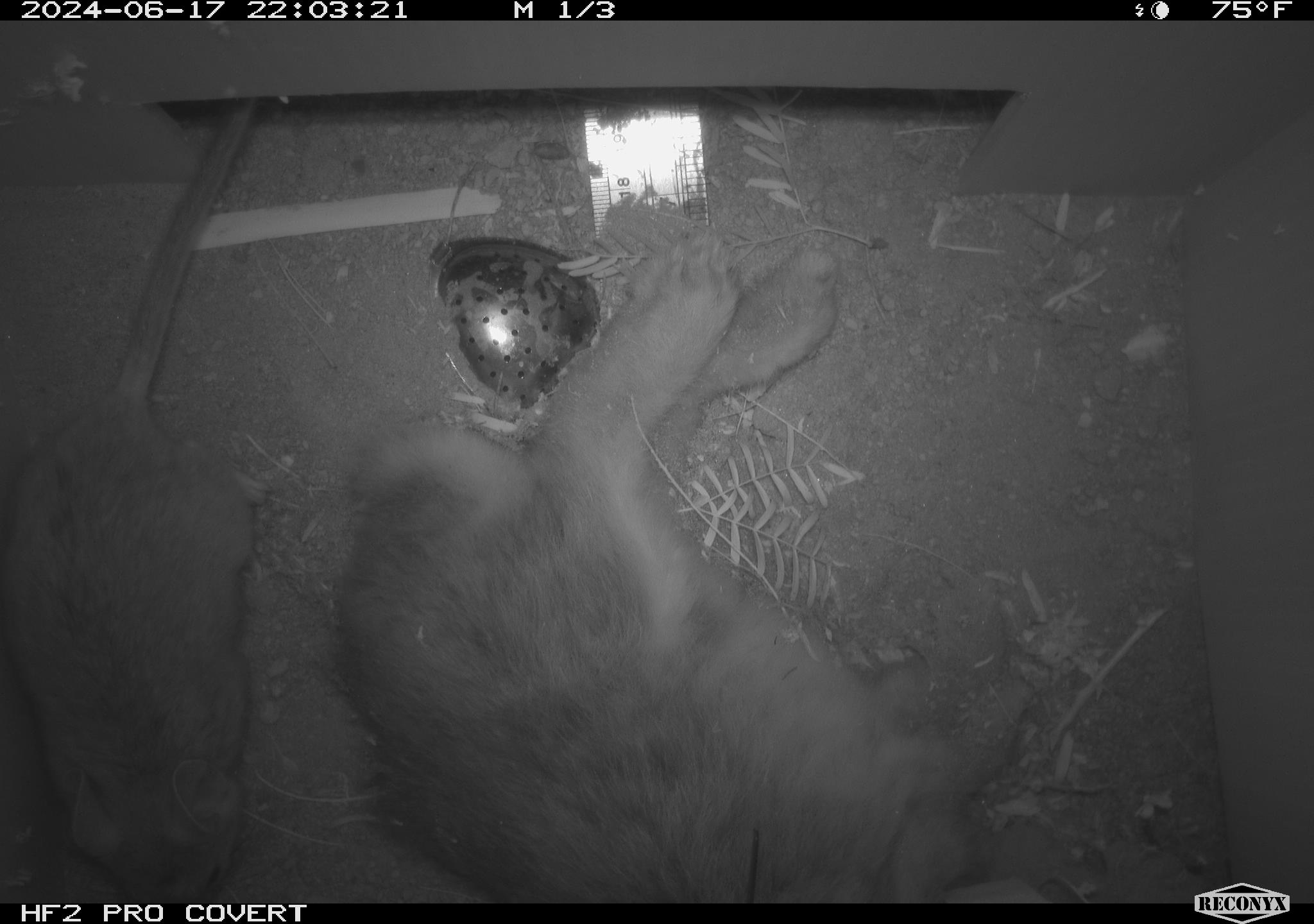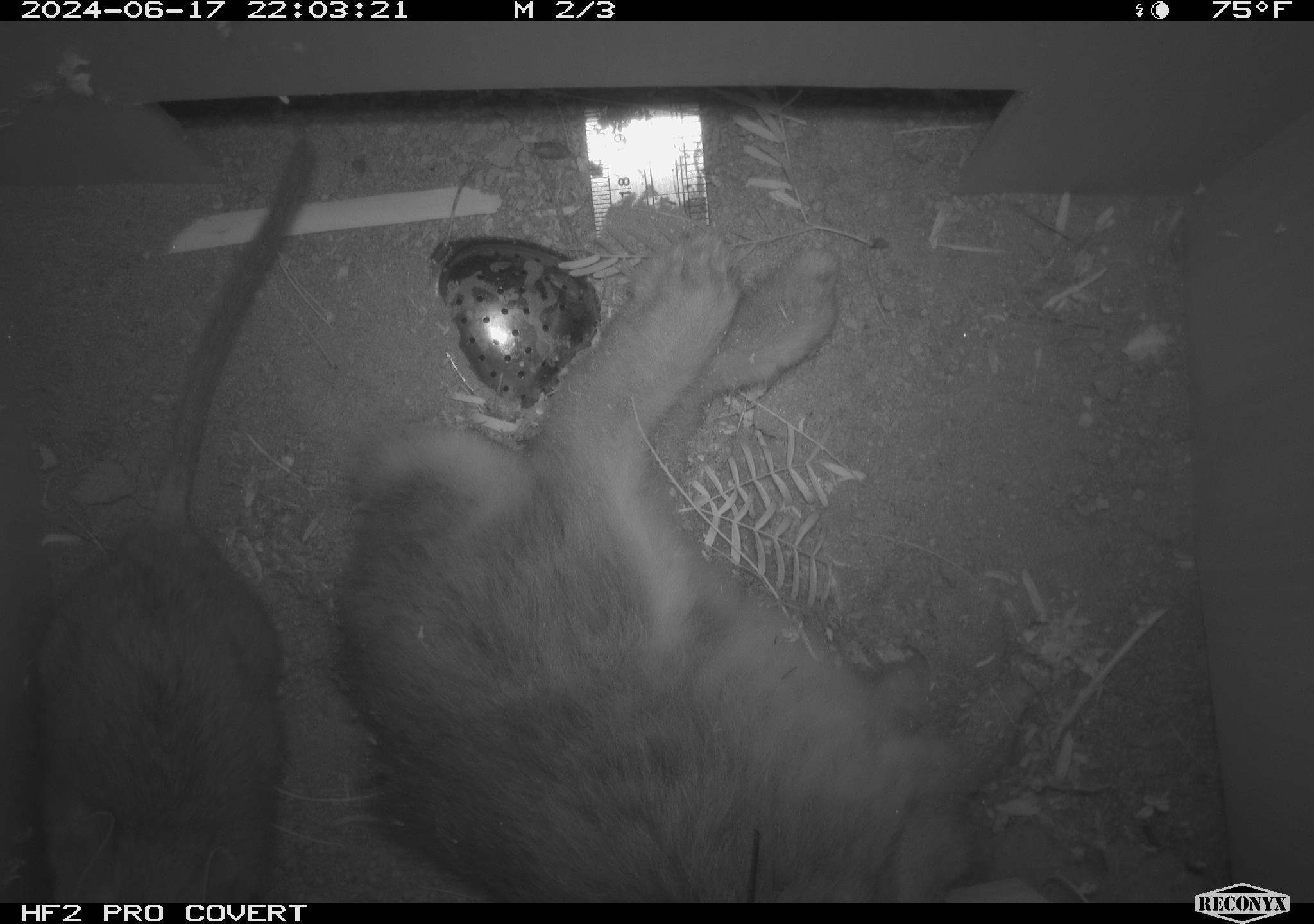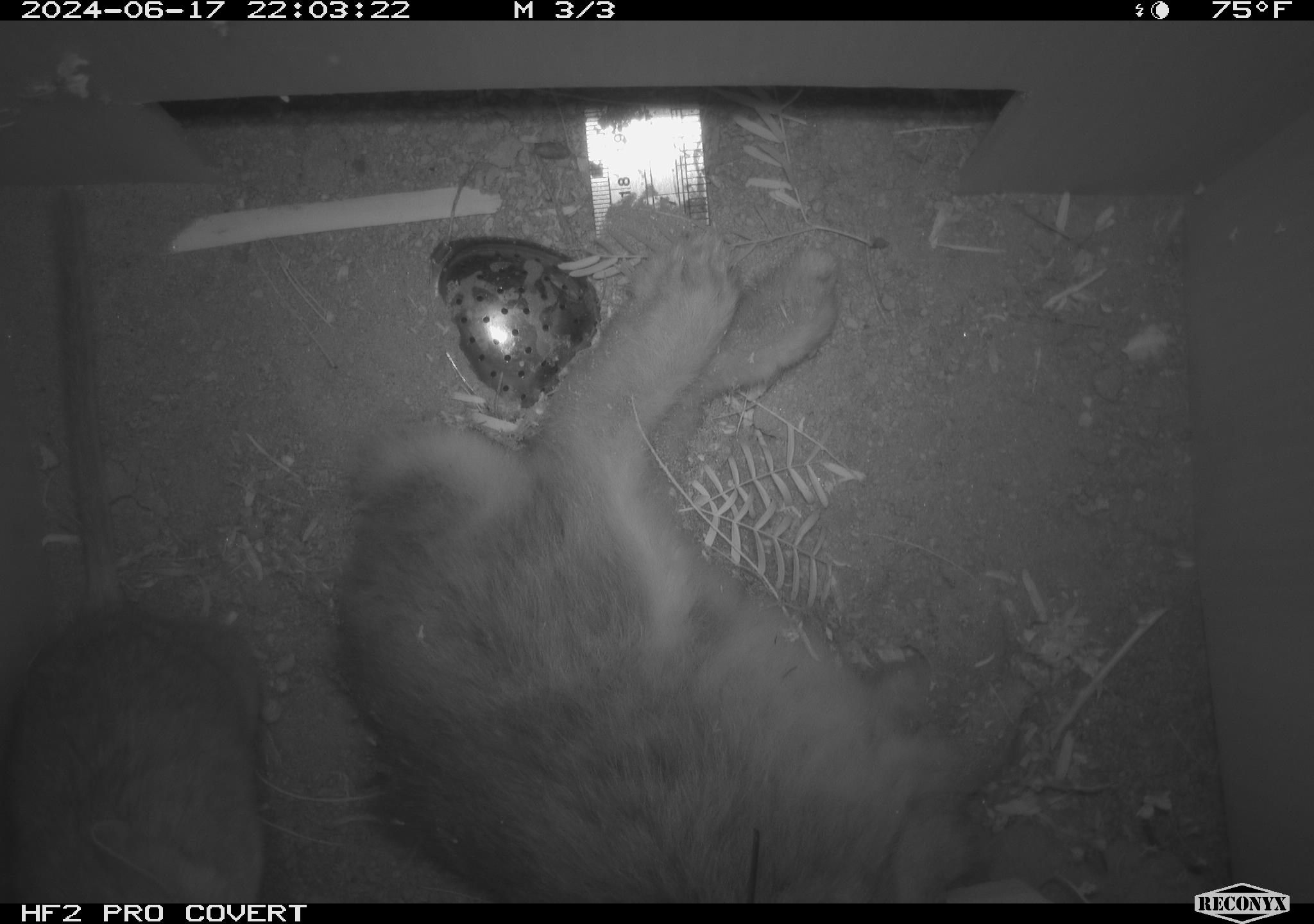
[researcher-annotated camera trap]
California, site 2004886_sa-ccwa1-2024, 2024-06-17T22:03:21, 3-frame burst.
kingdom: Animalia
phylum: Chordata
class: Mammalia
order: Rodentia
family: Cricetidae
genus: Neotoma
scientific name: Neotoma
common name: pack rat or woodrat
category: neotoma species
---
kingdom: Animalia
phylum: Chordata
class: Mammalia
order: Lagomorpha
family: Leporidae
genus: Sylvilagus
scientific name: Sylvilagus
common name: cottontail rabbits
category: sylvilagus species